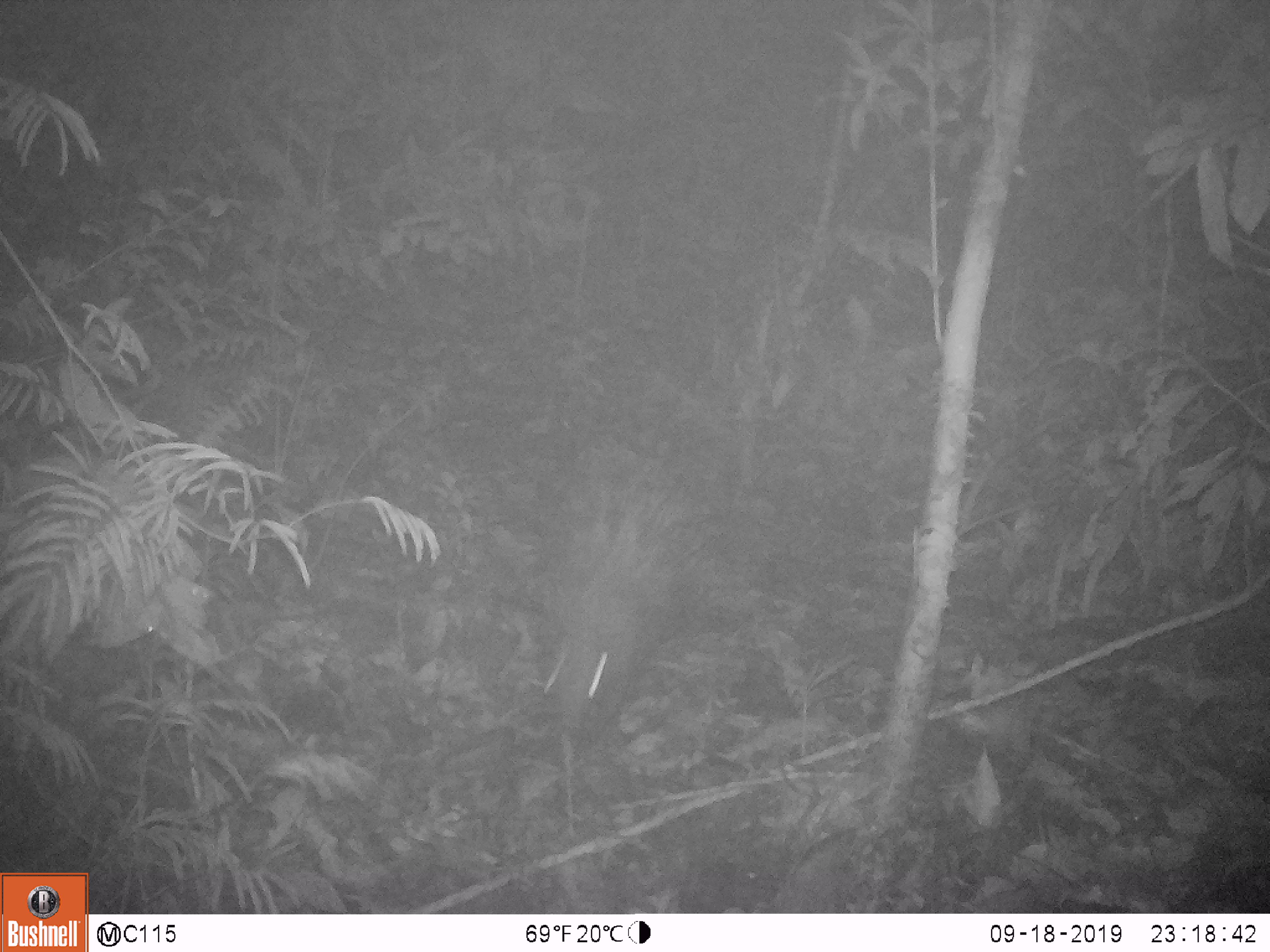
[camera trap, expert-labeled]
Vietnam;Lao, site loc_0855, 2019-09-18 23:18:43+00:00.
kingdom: Animalia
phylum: Chordata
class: Mammalia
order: Rodentia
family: Hystricidae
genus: Hystrix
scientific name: Hystrix brachyura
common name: malayan porcupine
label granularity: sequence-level